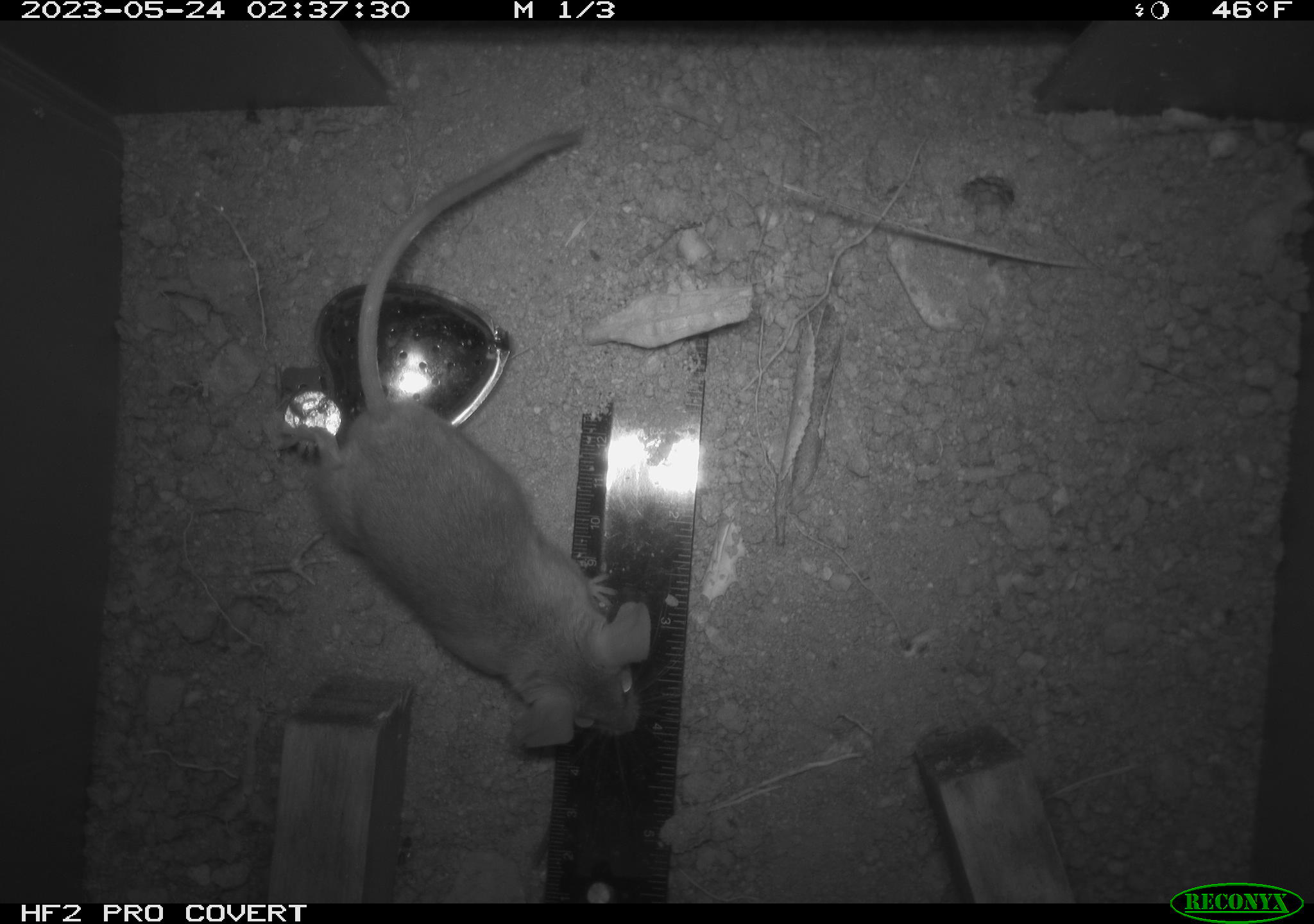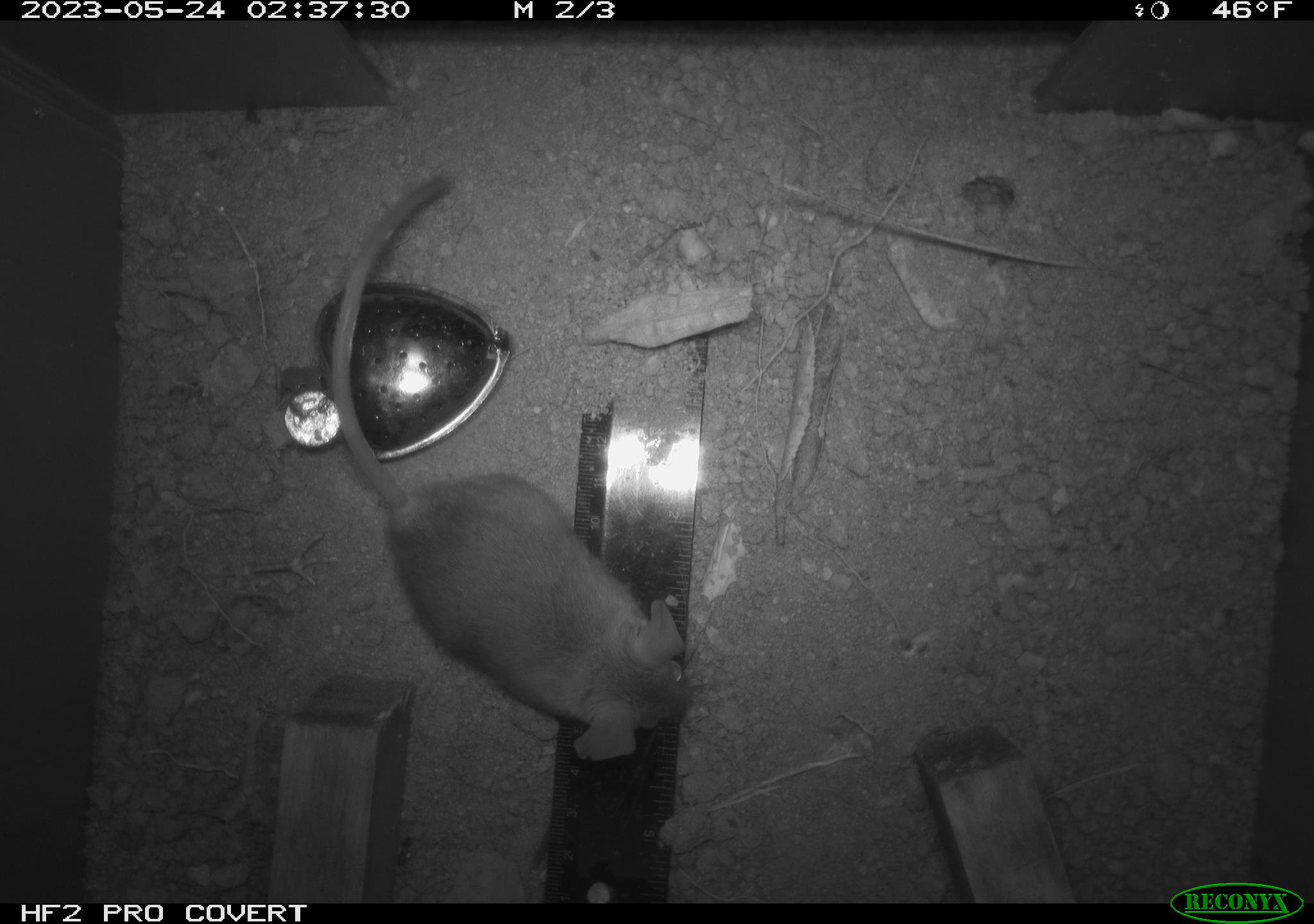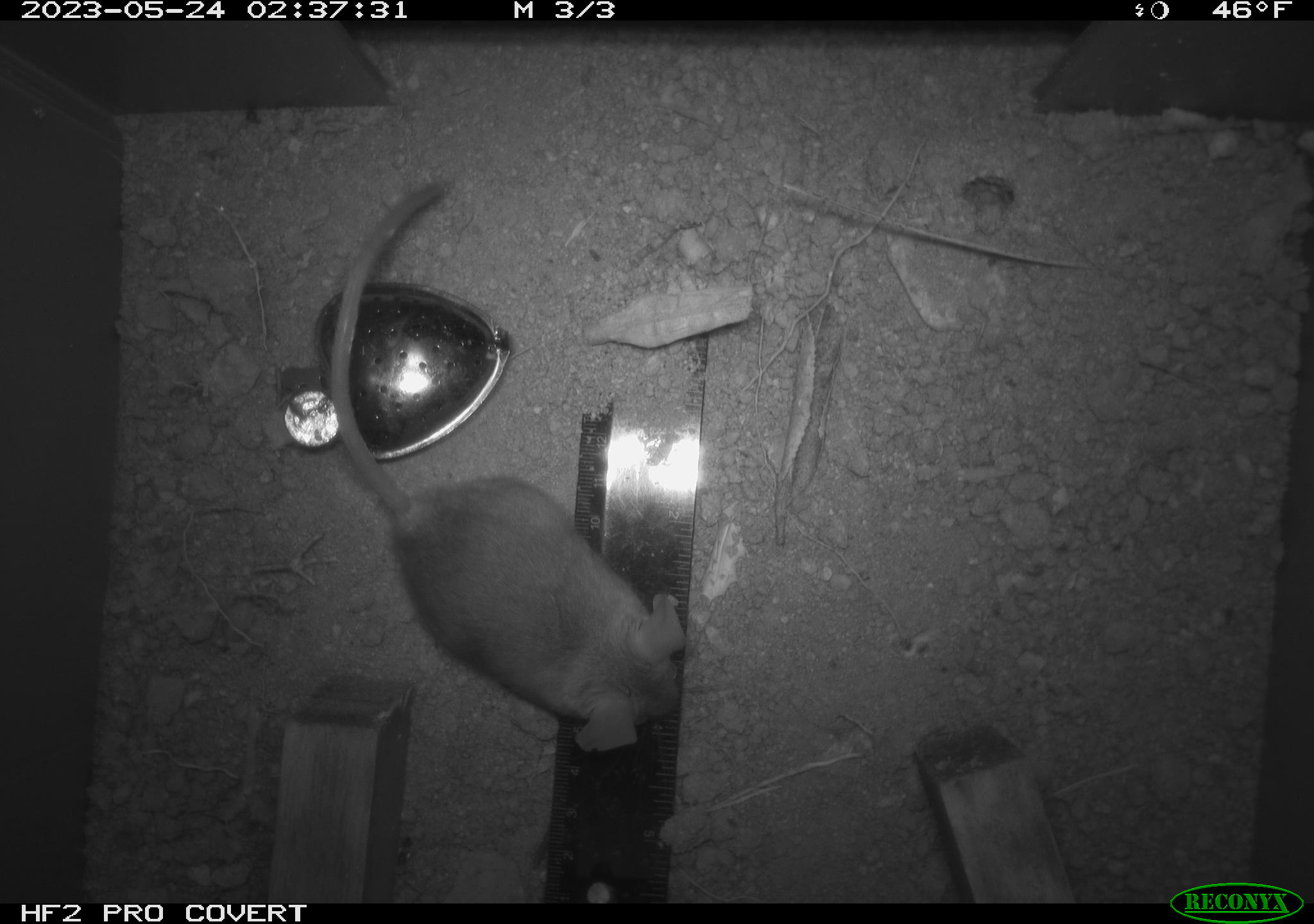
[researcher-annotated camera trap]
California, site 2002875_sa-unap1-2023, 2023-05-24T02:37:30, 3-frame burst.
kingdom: Animalia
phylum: Chordata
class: Mammalia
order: Rodentia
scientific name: Rodentia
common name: mouse species